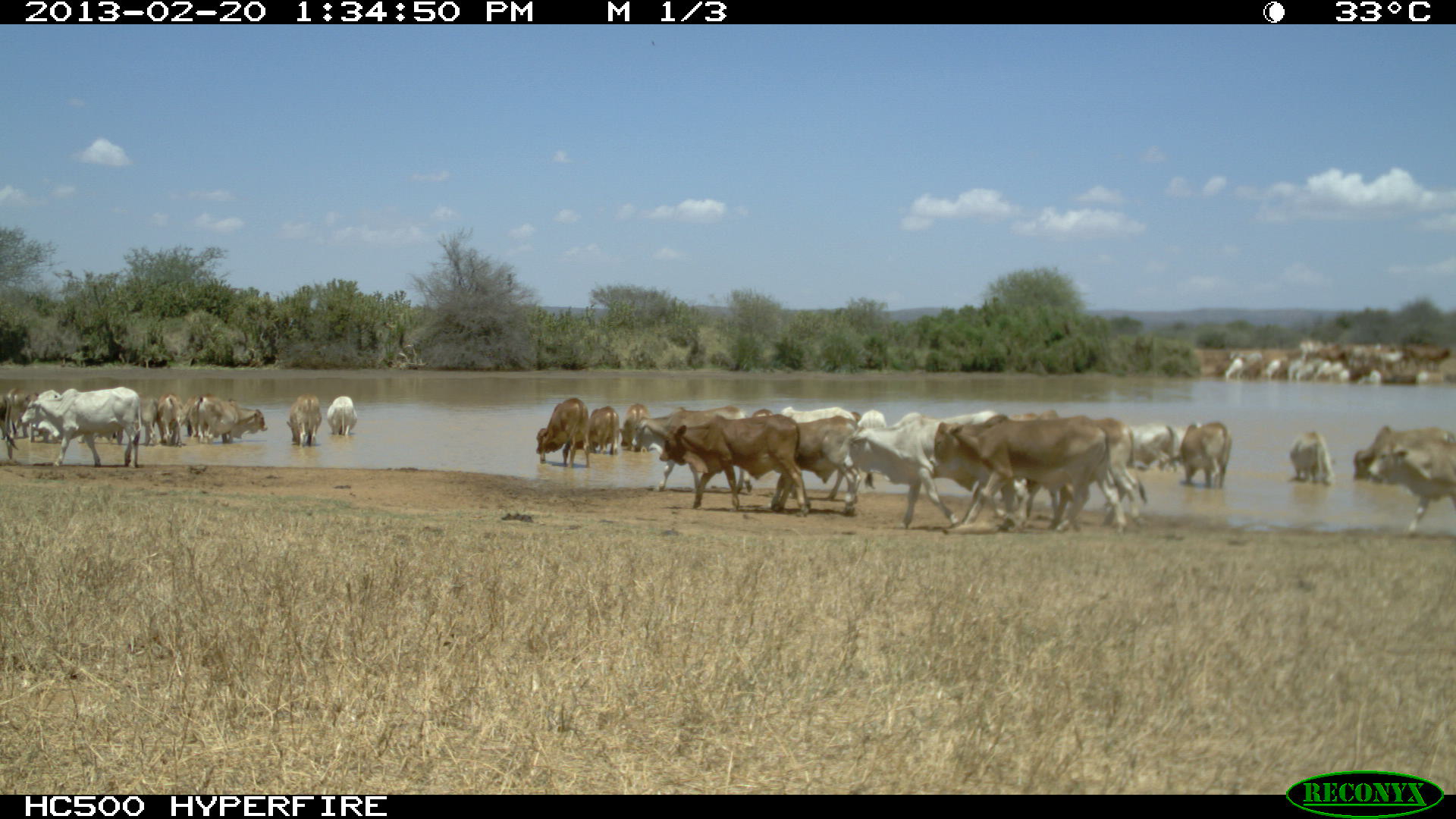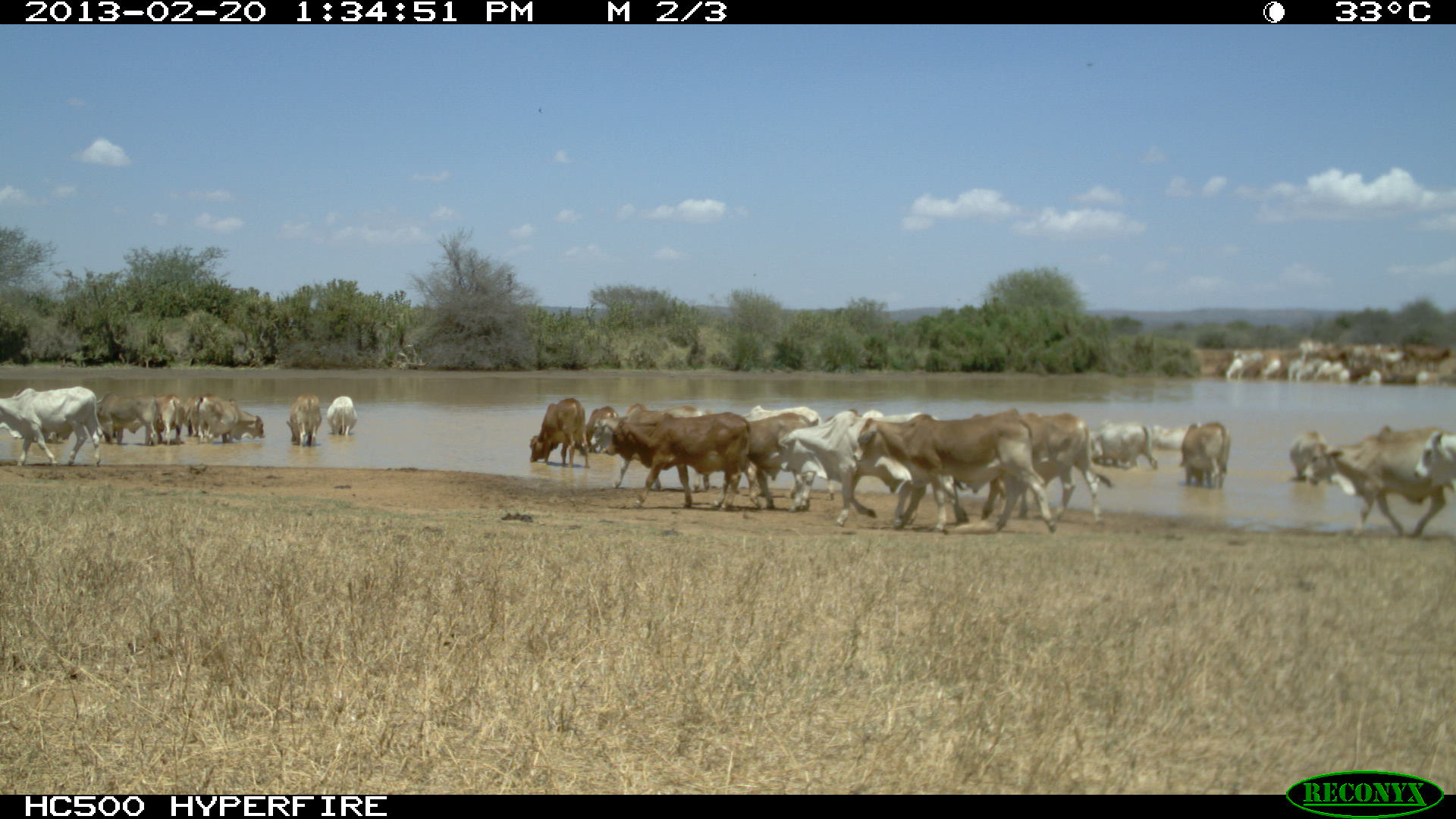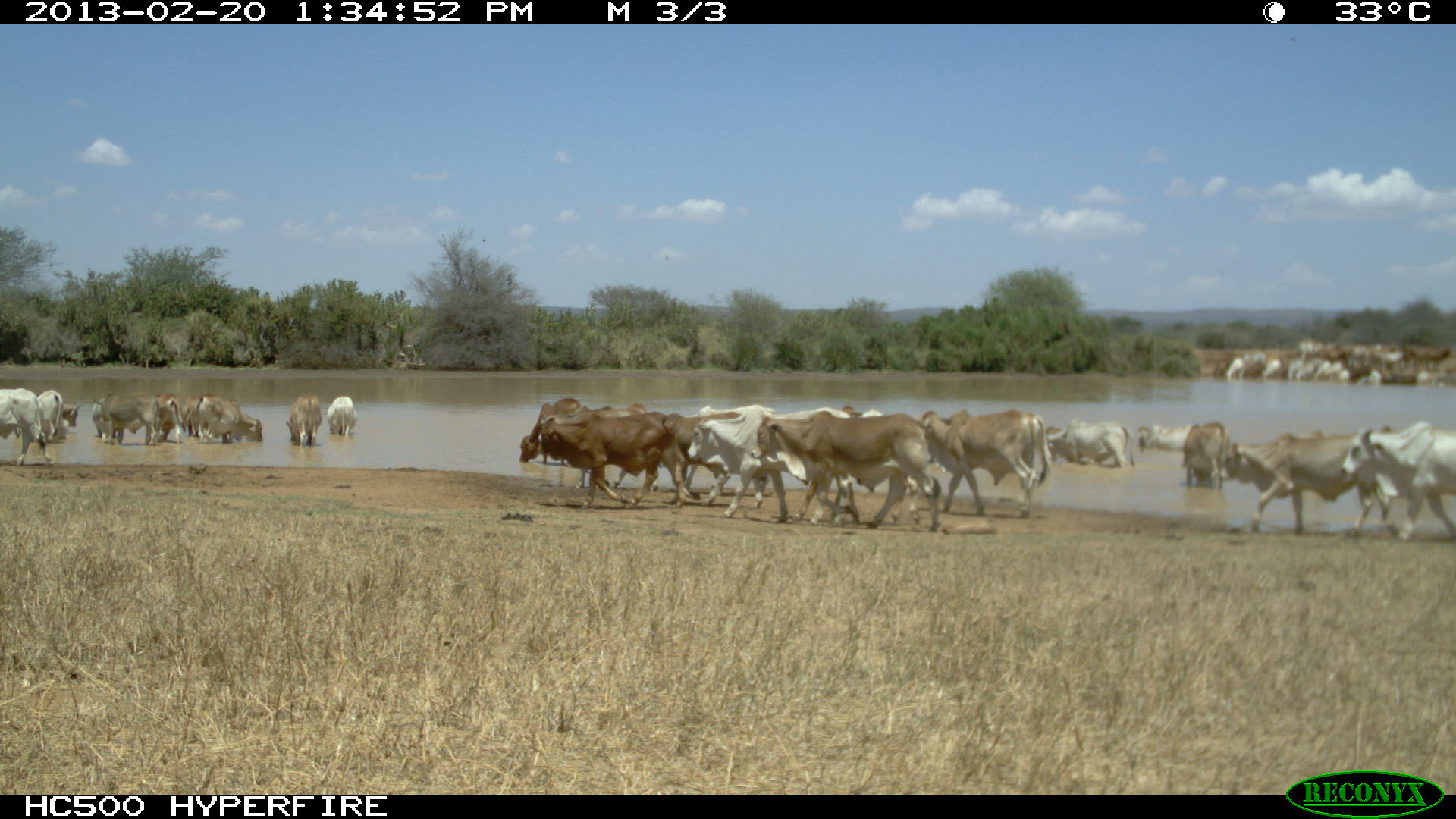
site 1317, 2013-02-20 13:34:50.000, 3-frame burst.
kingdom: Animalia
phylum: Chordata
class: Mammalia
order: Artiodactyla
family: Bovidae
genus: Bos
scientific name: Bos taurus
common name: domestic cattle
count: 11